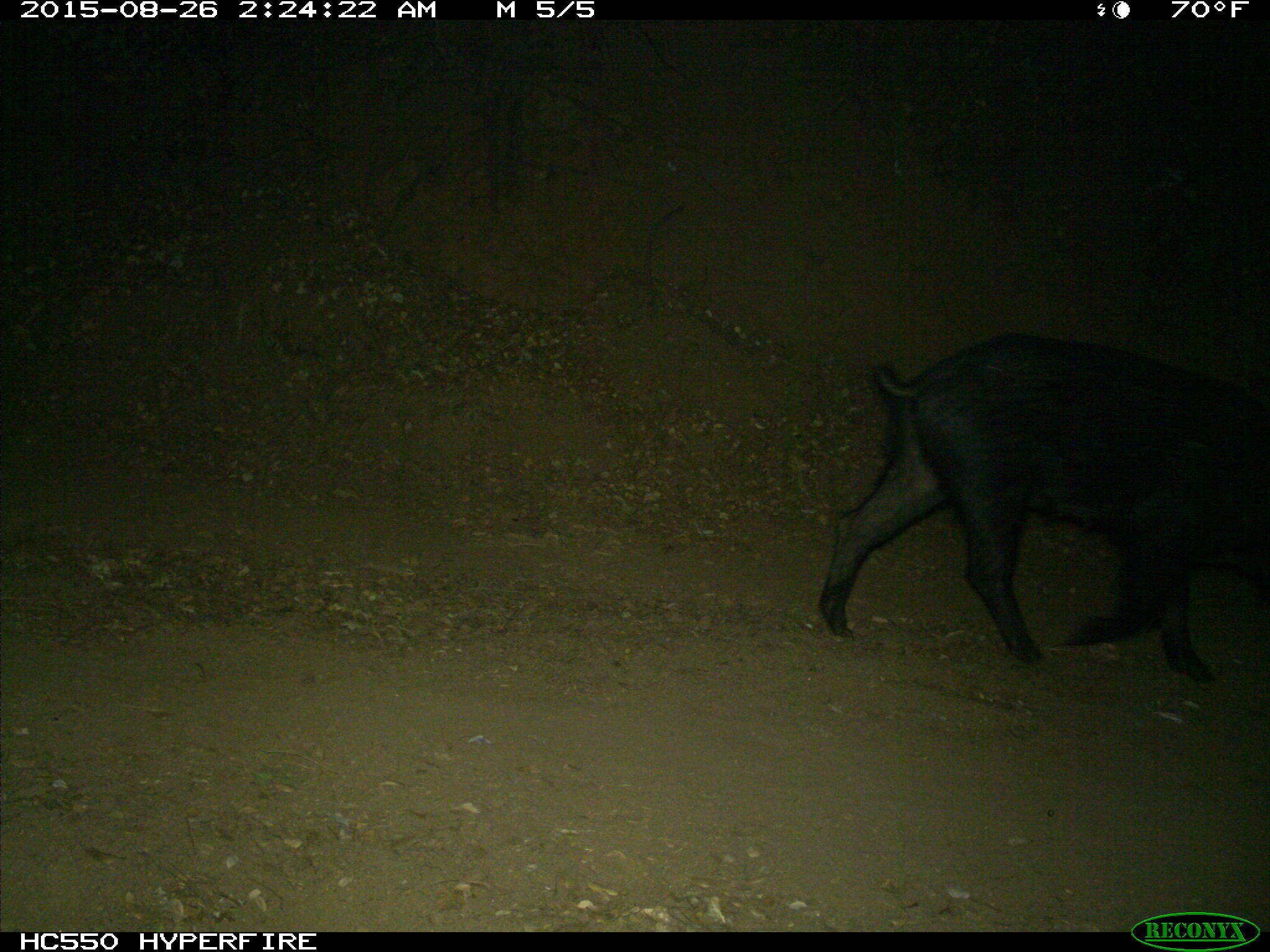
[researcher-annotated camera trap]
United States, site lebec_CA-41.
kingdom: Animalia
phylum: Chordata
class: Mammalia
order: Artiodactyla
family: Suidae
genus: Sus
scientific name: Sus scrofa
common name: wild boar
Sus scrofa (wild boar).